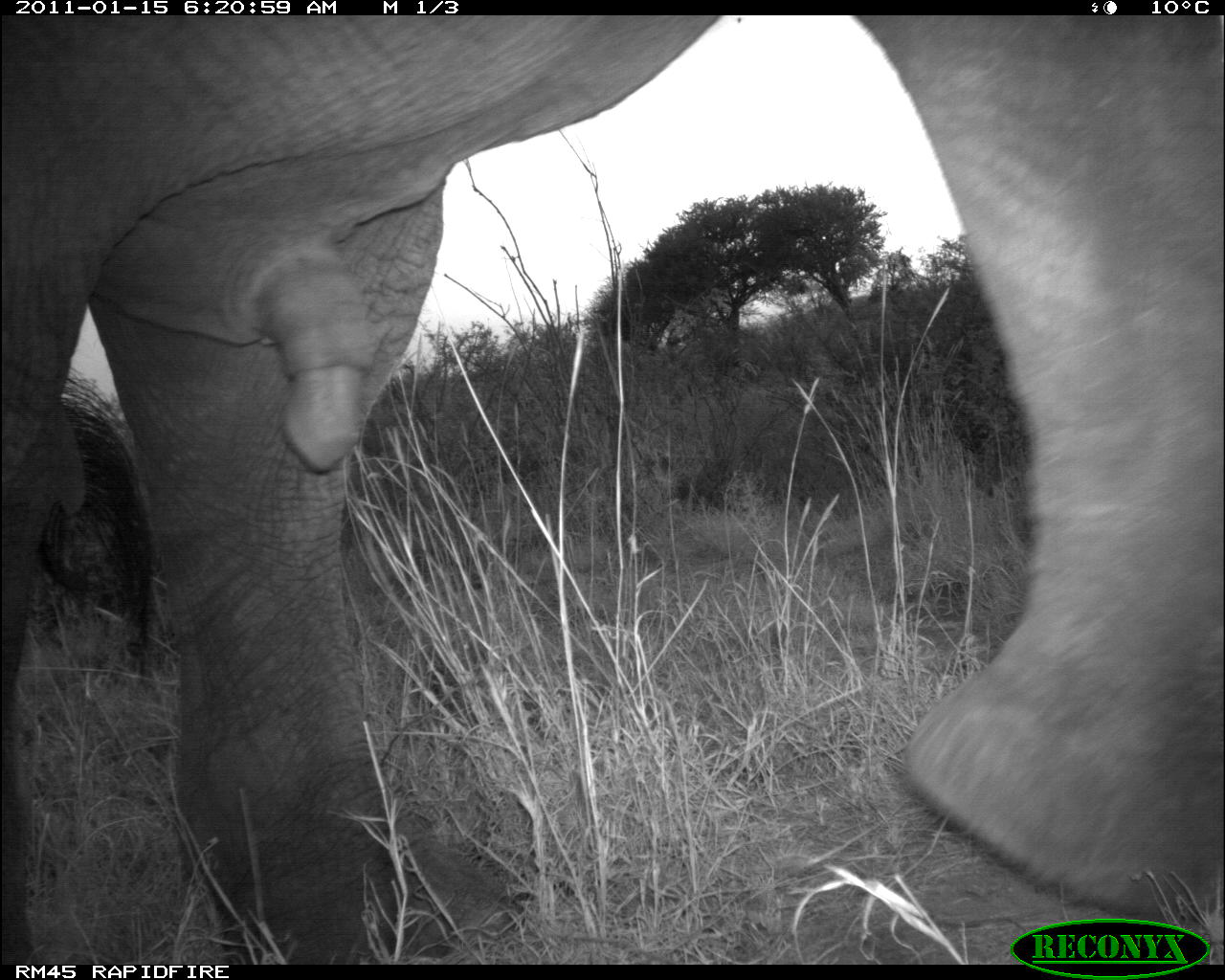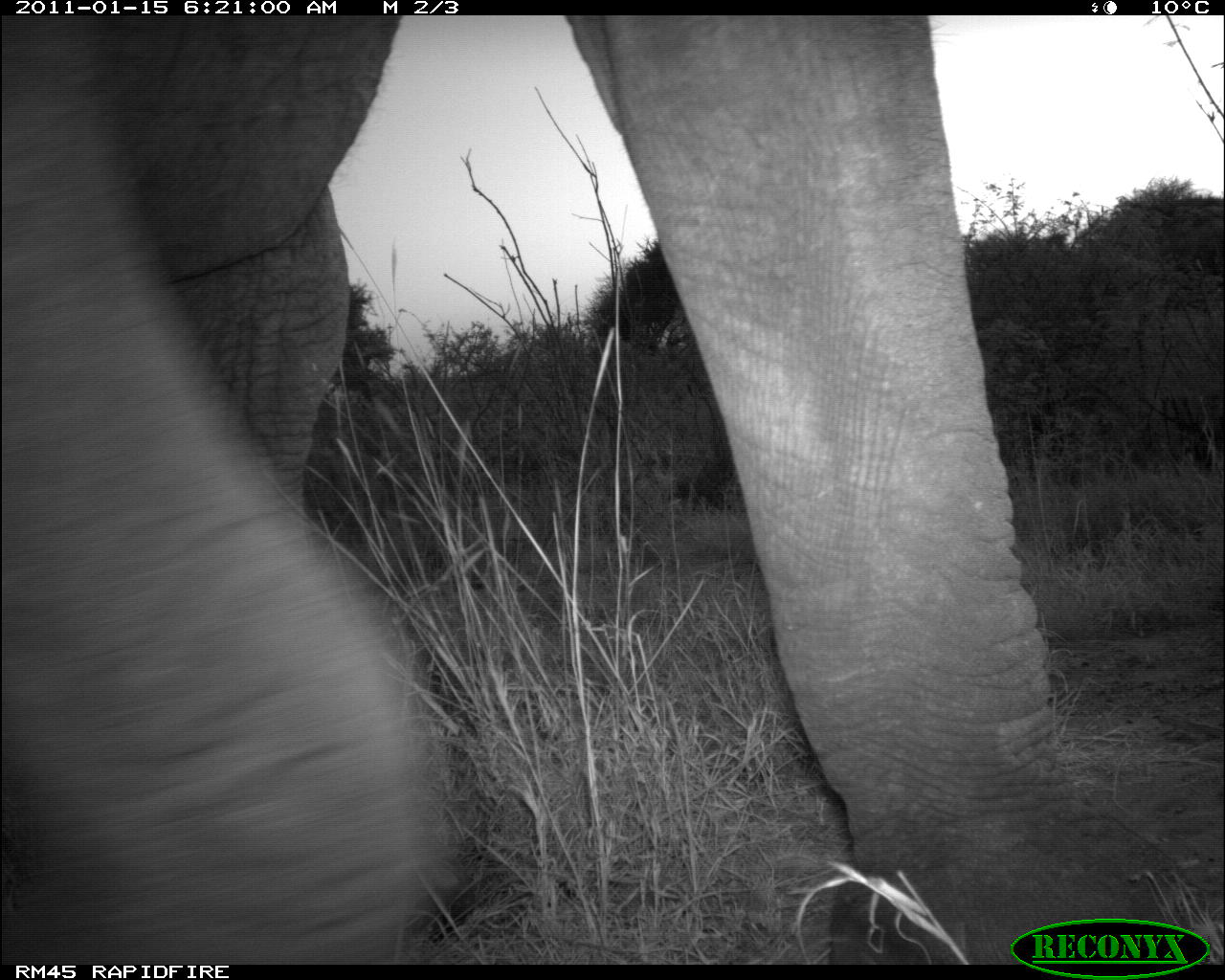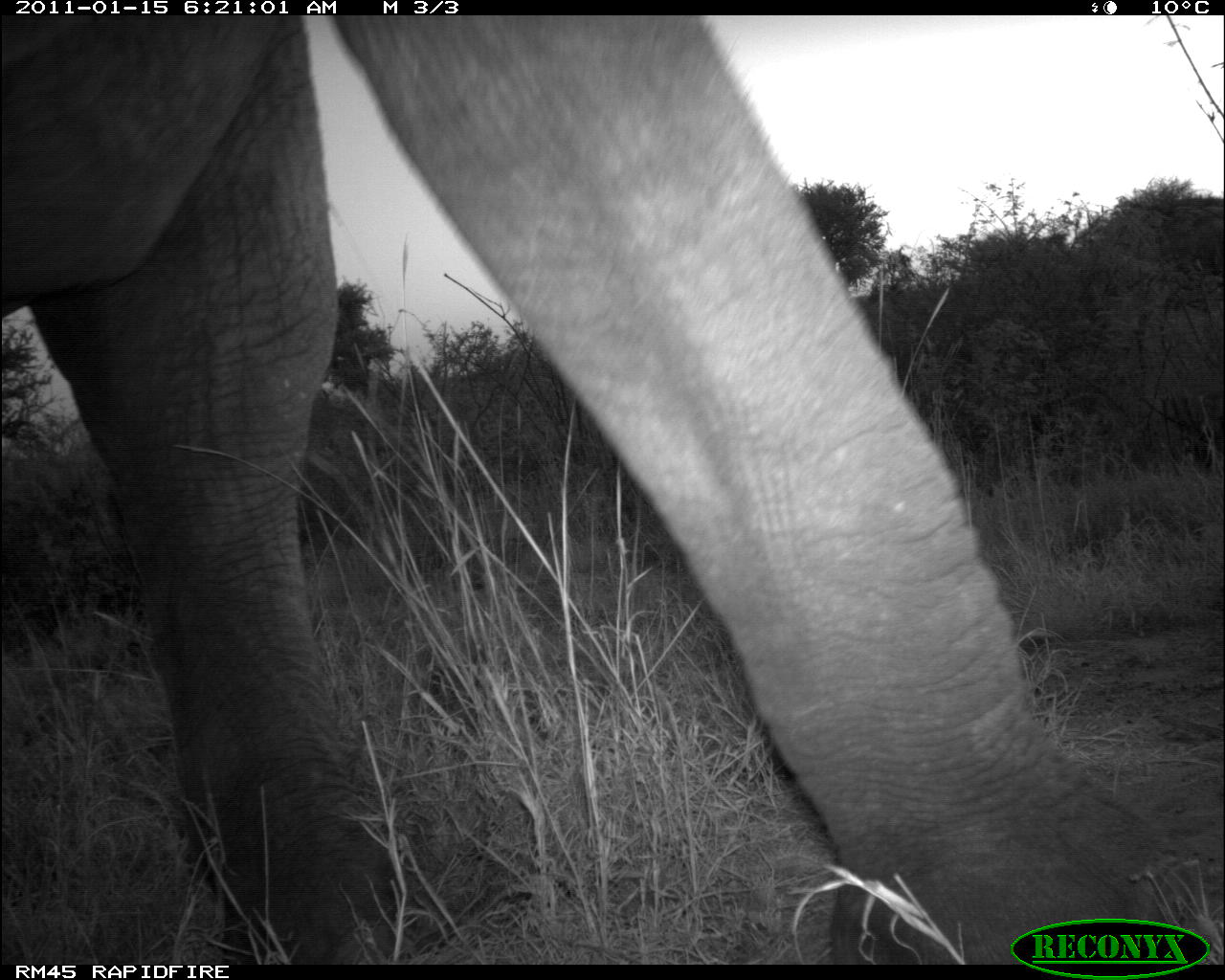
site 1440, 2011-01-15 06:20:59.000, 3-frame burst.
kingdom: Animalia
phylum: Chordata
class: Mammalia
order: Proboscidea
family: Elephantidae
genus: Loxodonta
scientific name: Loxodonta africana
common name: african bush elephant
Loxodonta africana (african bush elephant), count 1.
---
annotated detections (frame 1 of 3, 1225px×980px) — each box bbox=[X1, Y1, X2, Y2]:
loxodonta africana: bbox=[0, 16, 1225, 962]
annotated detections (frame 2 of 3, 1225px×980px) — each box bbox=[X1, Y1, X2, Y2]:
loxodonta africana: bbox=[0, 16, 1222, 962]